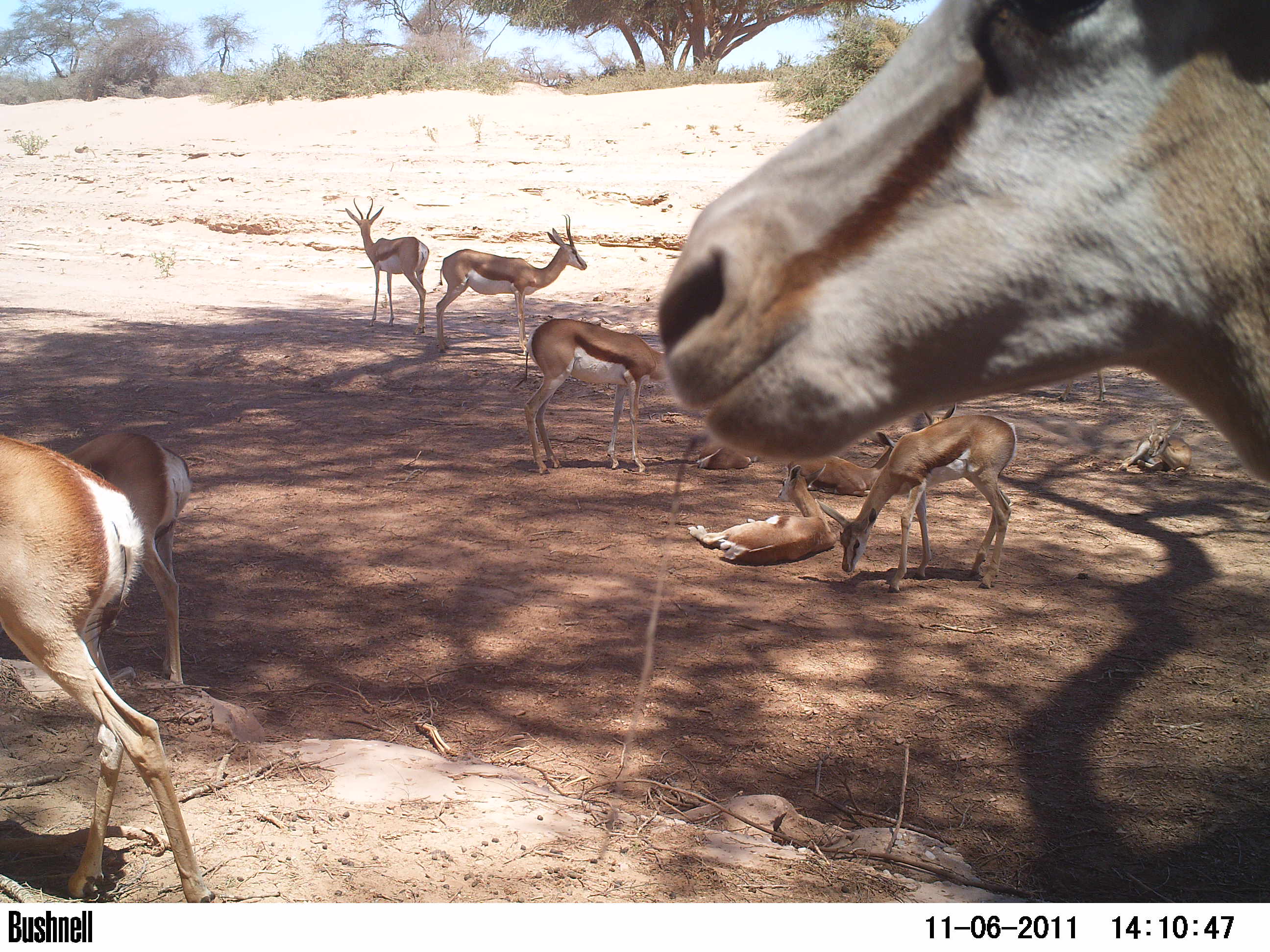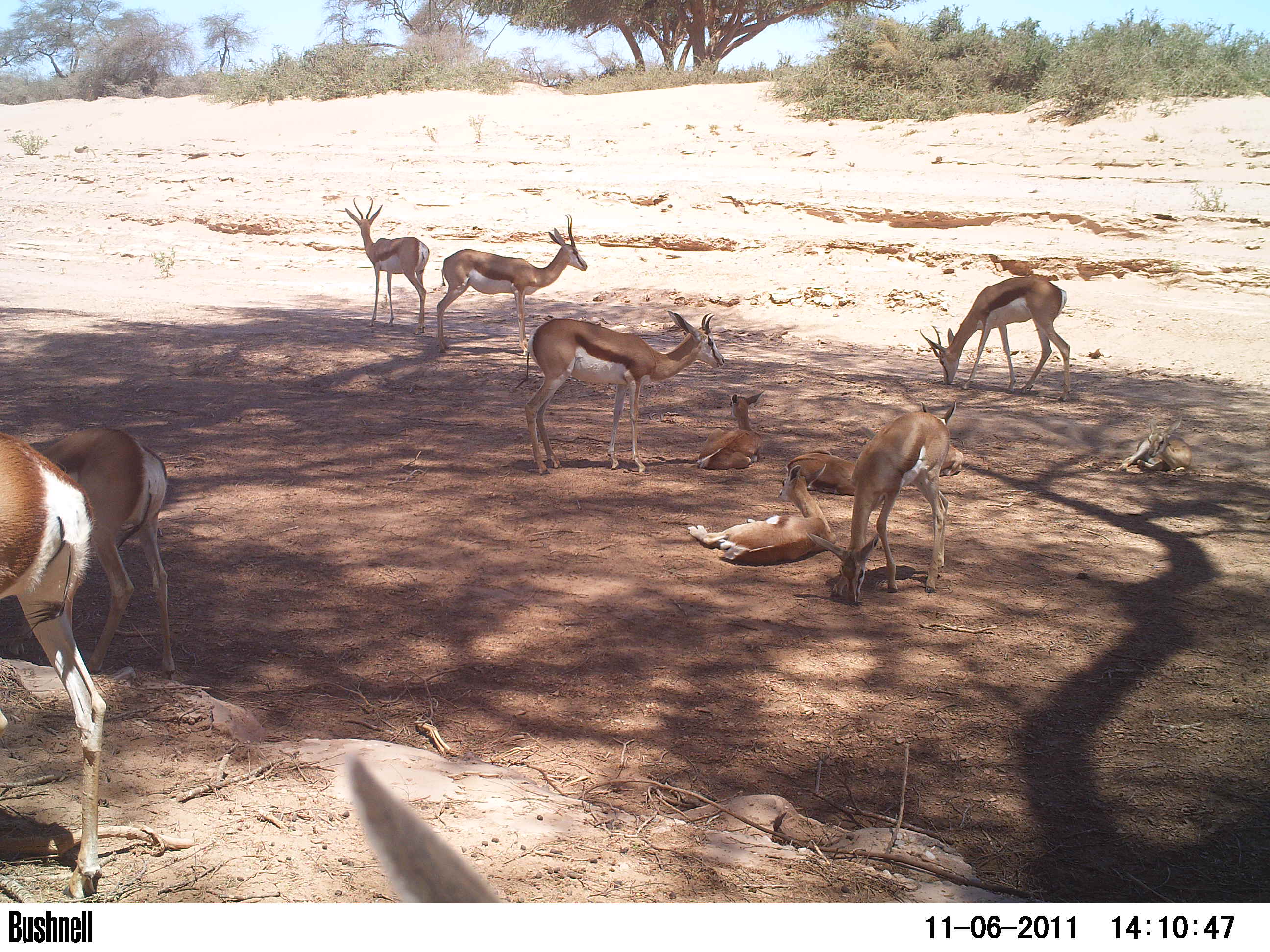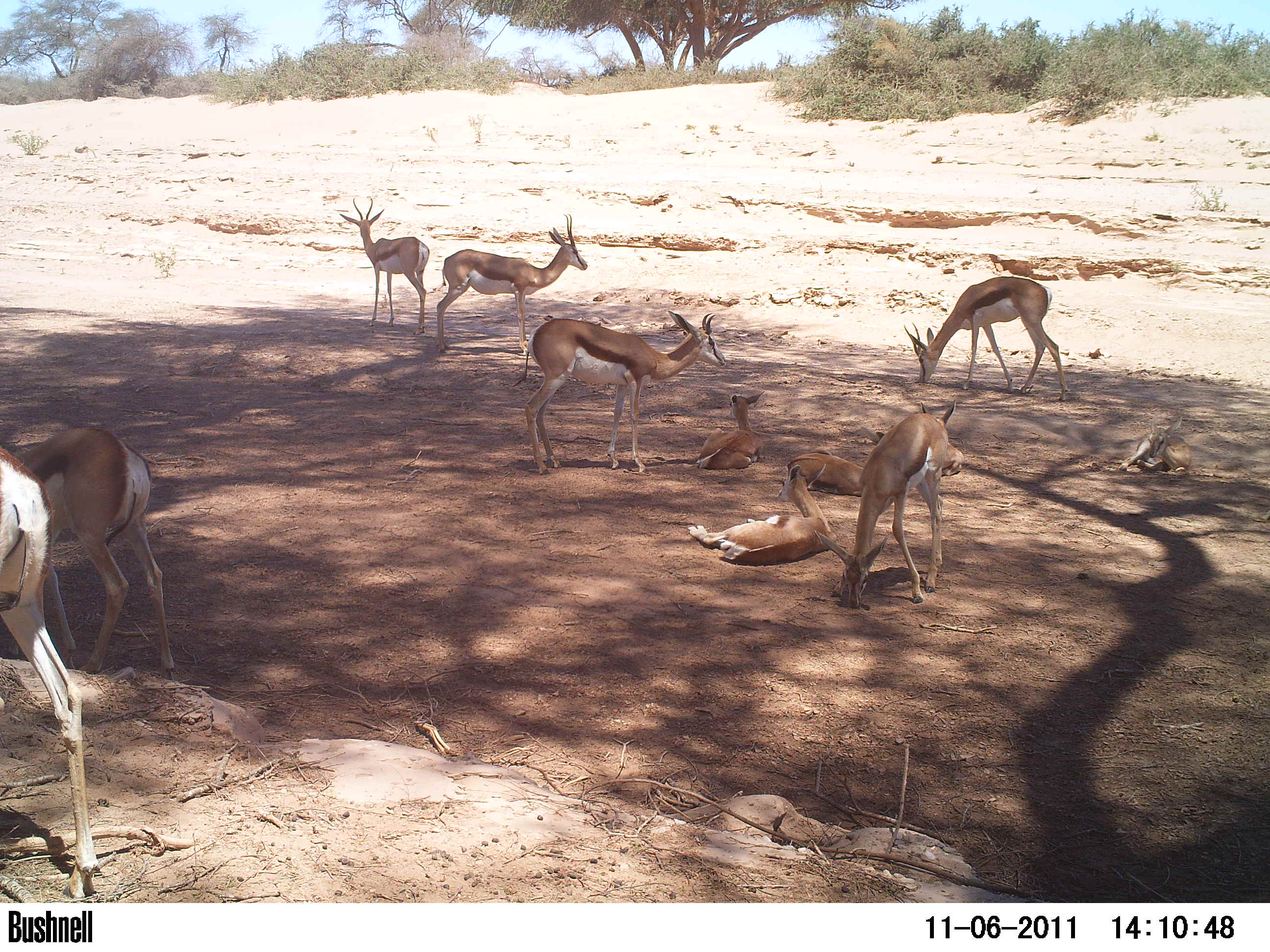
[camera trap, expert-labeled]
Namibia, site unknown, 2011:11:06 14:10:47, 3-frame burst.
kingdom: Animalia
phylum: Chordata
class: Mammalia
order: Artiodactyla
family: Bovidae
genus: Antidorcas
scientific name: Antidorcas marsupialis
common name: springbok